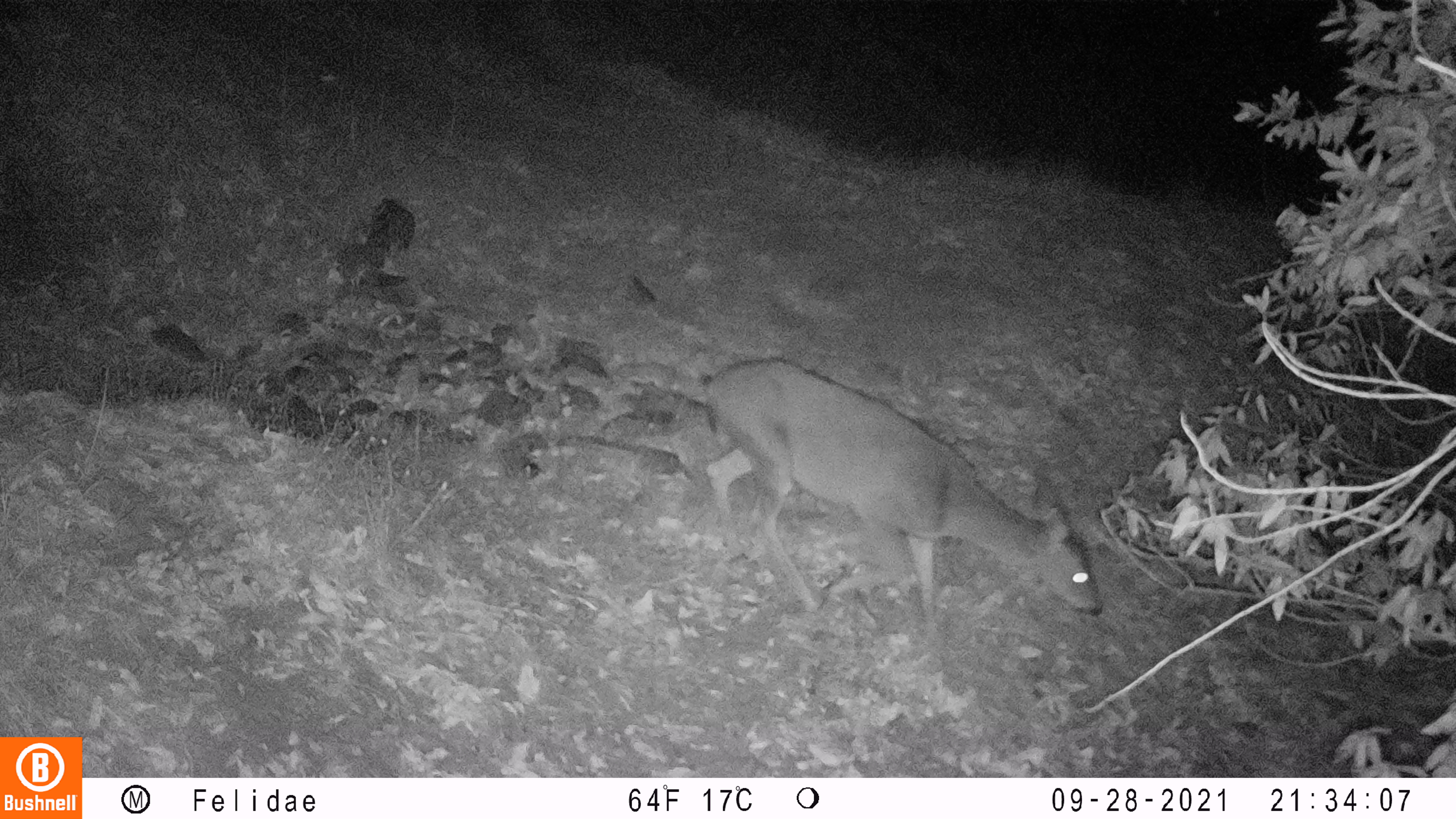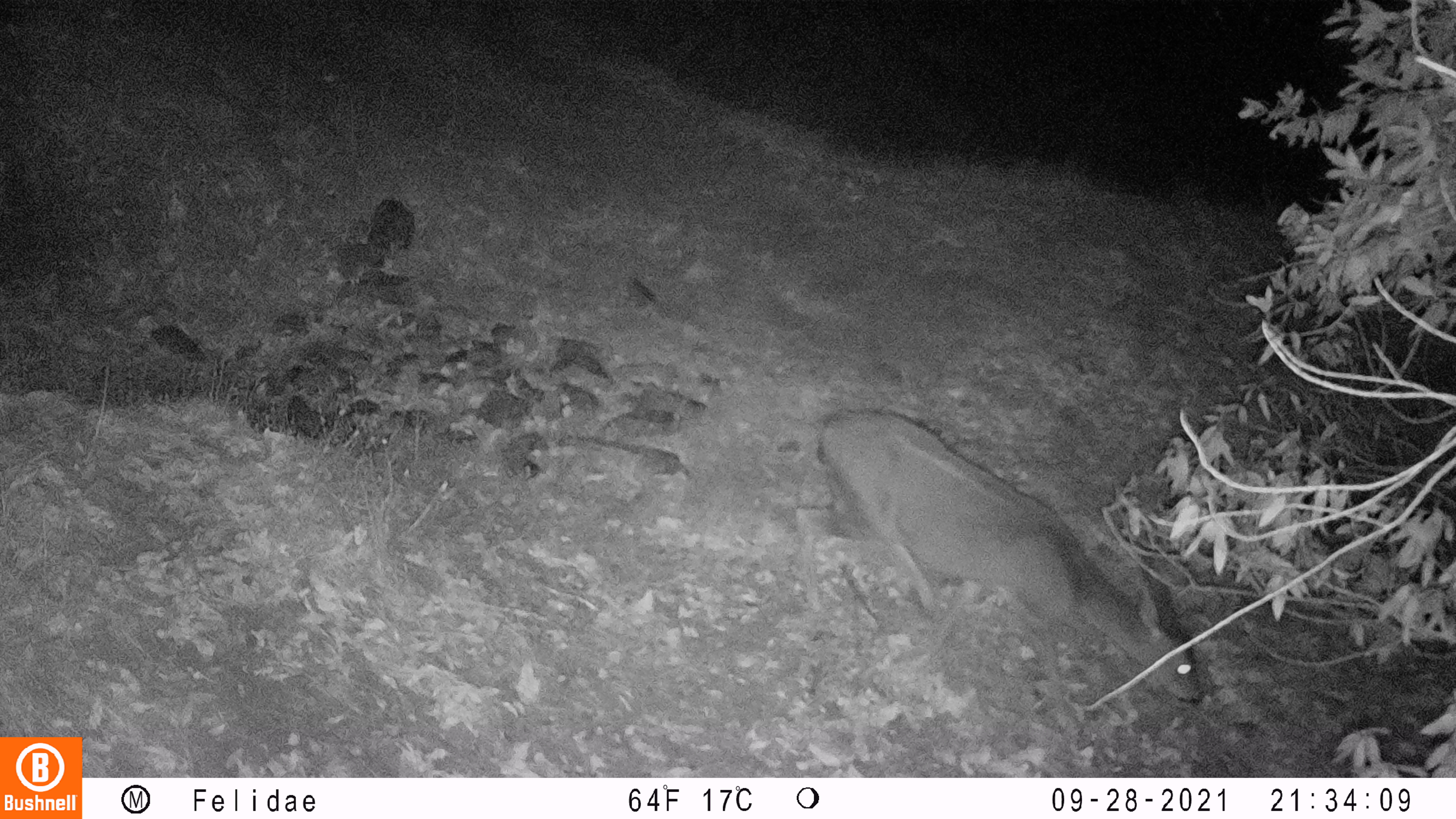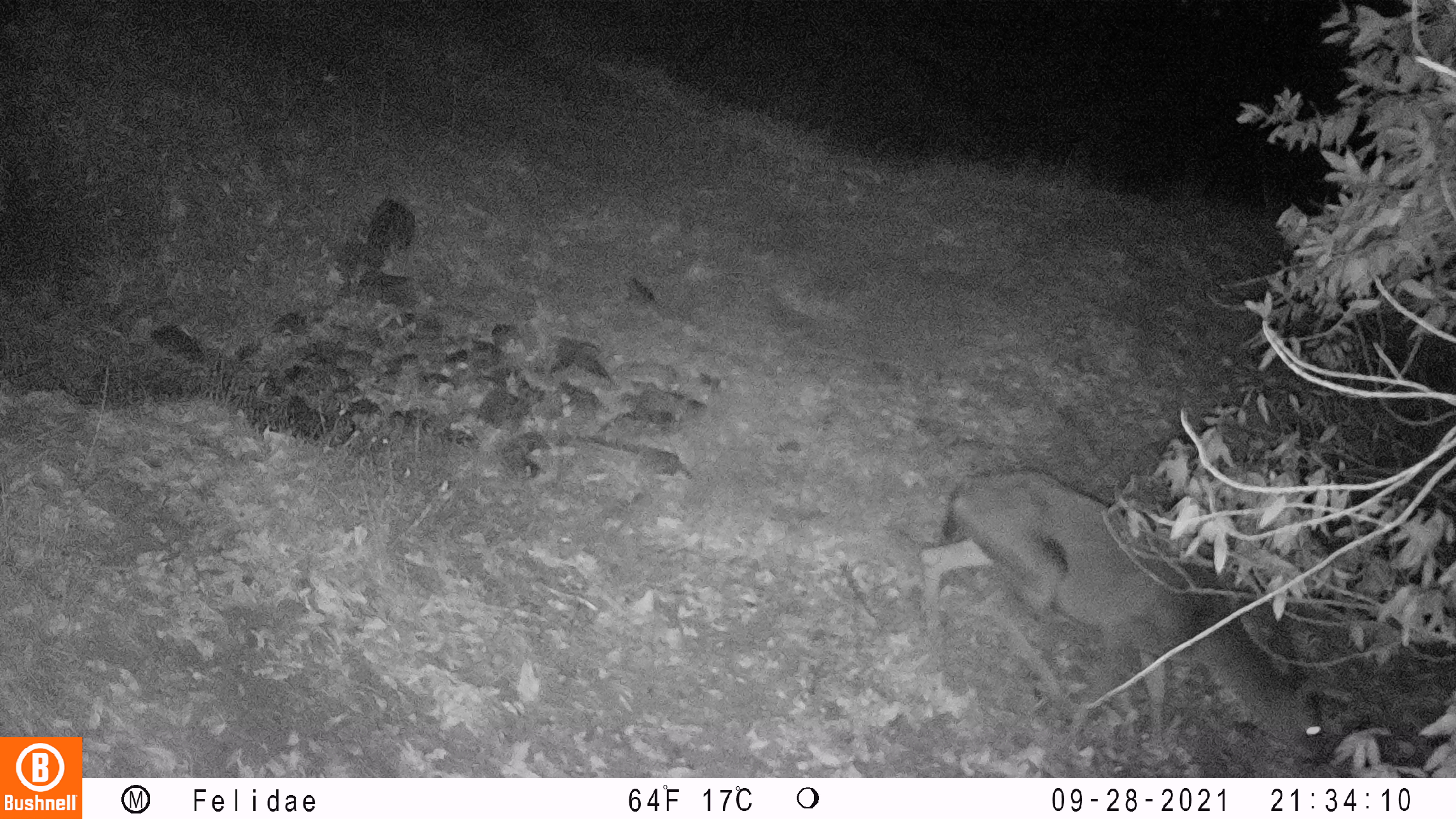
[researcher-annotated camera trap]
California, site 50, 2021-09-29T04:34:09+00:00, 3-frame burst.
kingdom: Animalia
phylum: Chordata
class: Mammalia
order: Artiodactyla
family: Cervidae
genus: Odocoileus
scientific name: Odocoileus hemionus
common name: mule deer